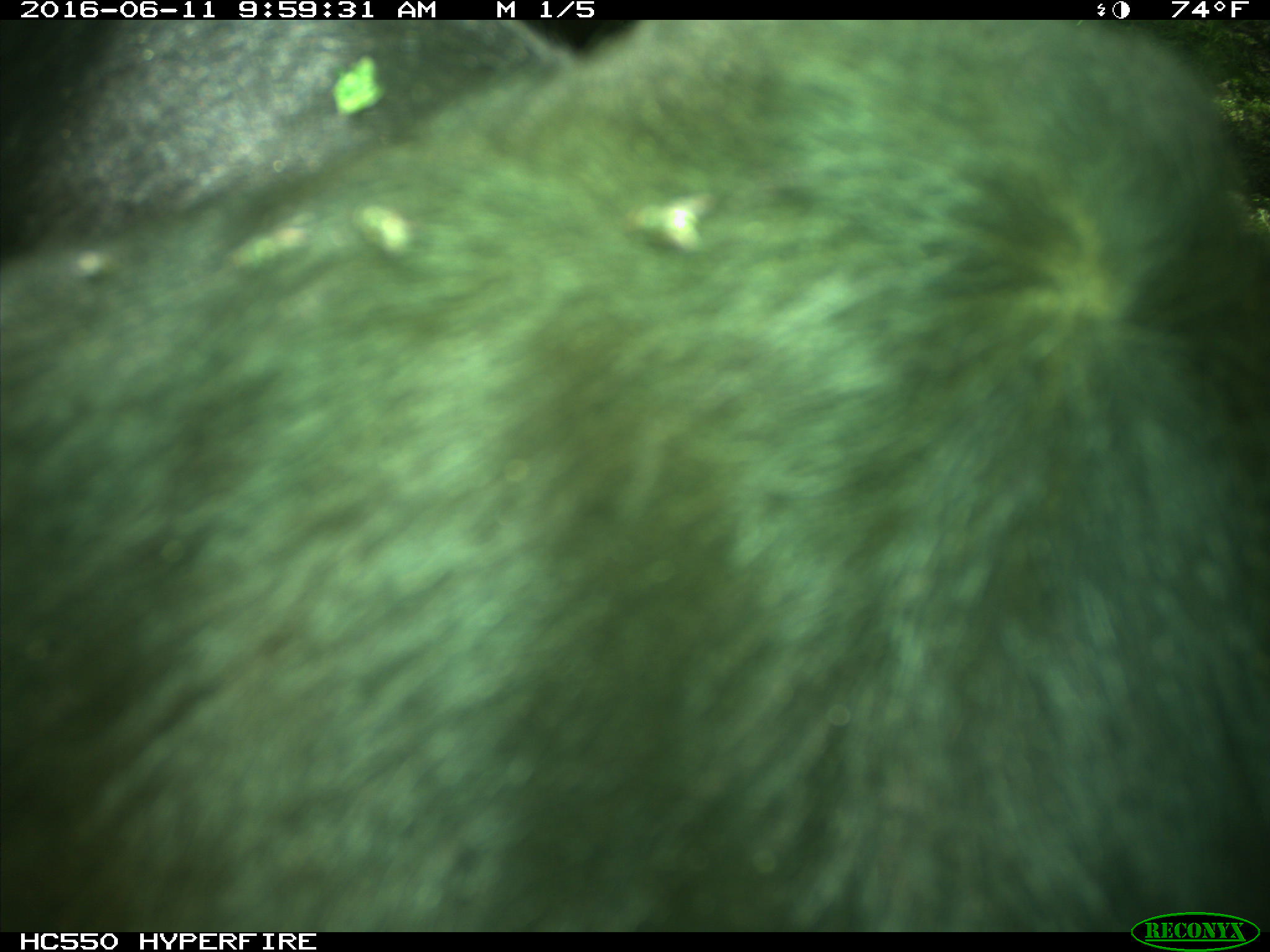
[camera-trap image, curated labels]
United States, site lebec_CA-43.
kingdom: Animalia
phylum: Chordata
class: Mammalia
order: Artiodactyla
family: Bovidae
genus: Bos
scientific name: Bos taurus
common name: domestic cow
Bos taurus (domestic cow).